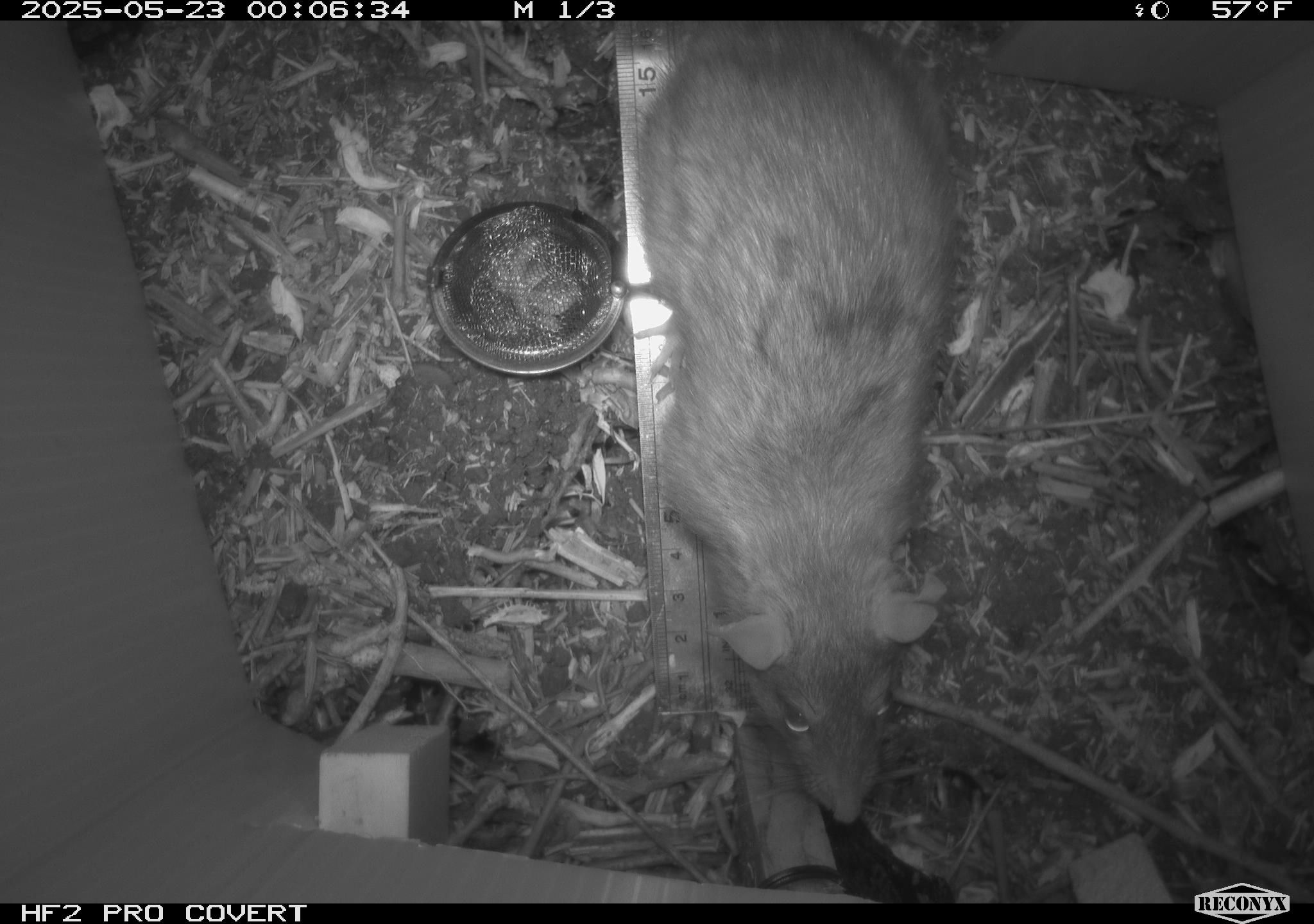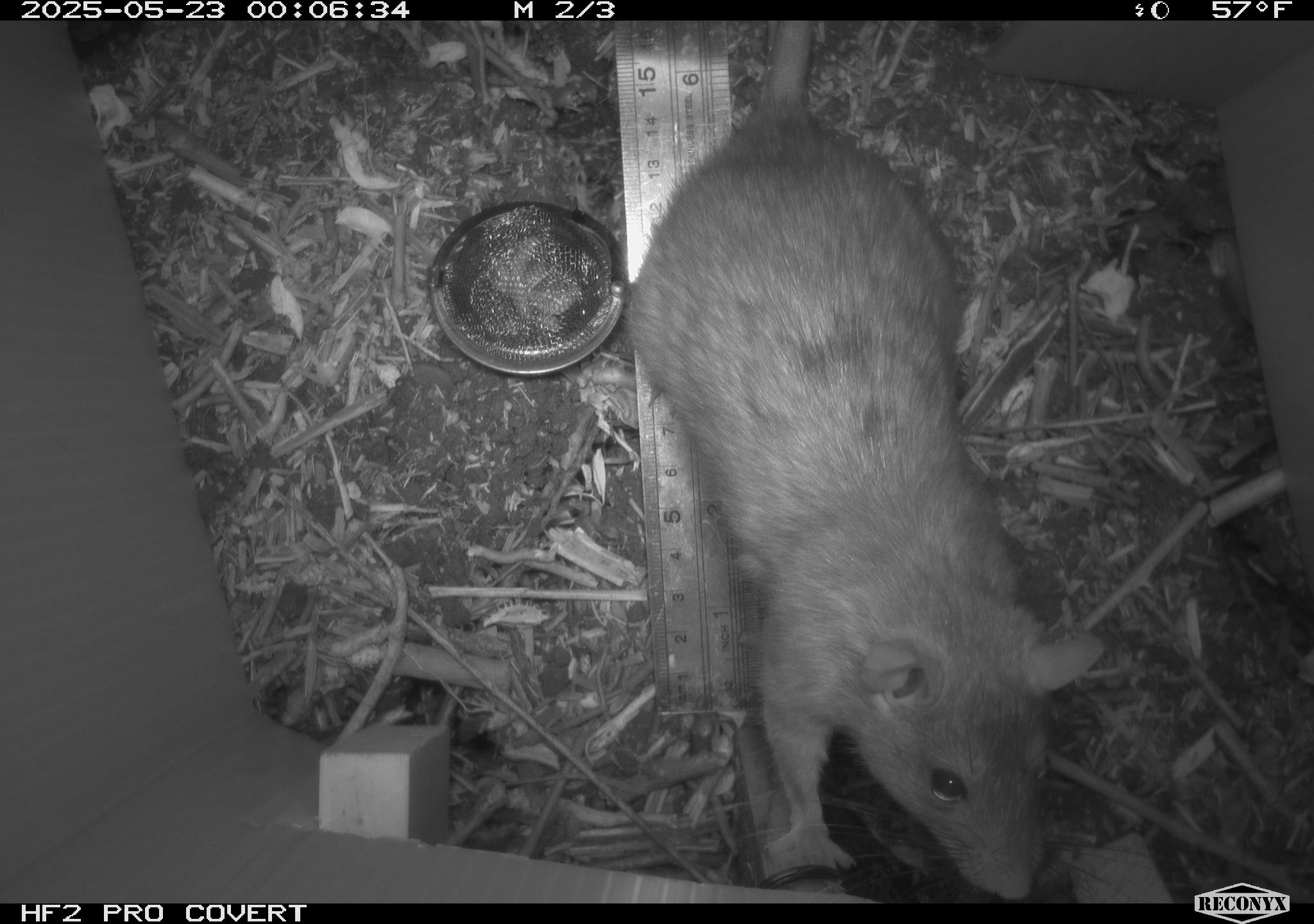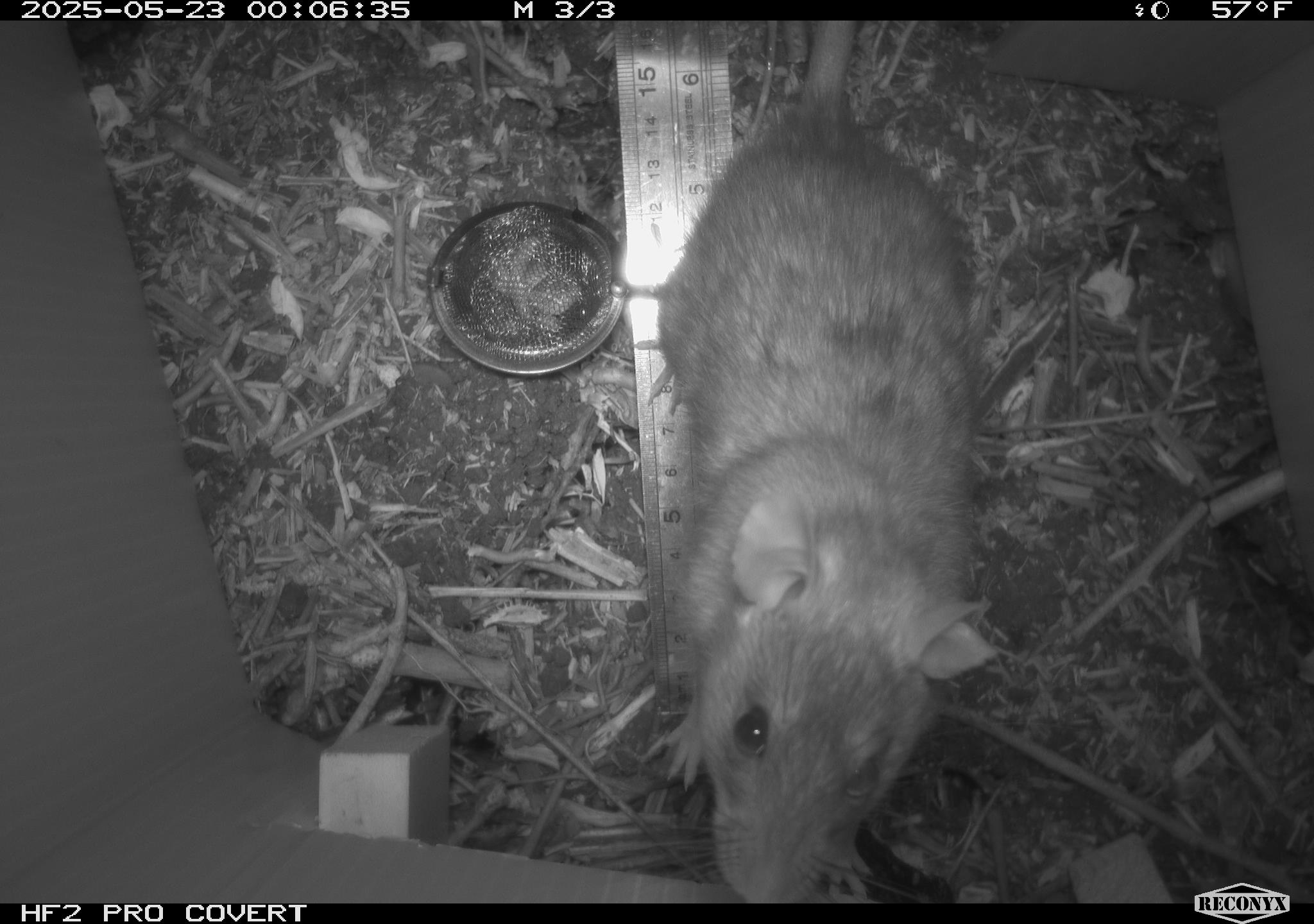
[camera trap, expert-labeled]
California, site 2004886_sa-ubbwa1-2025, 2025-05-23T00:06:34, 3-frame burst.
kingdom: Animalia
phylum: Chordata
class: Mammalia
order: Rodentia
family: Muridae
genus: Rattus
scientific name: Rattus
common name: rat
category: rattus species